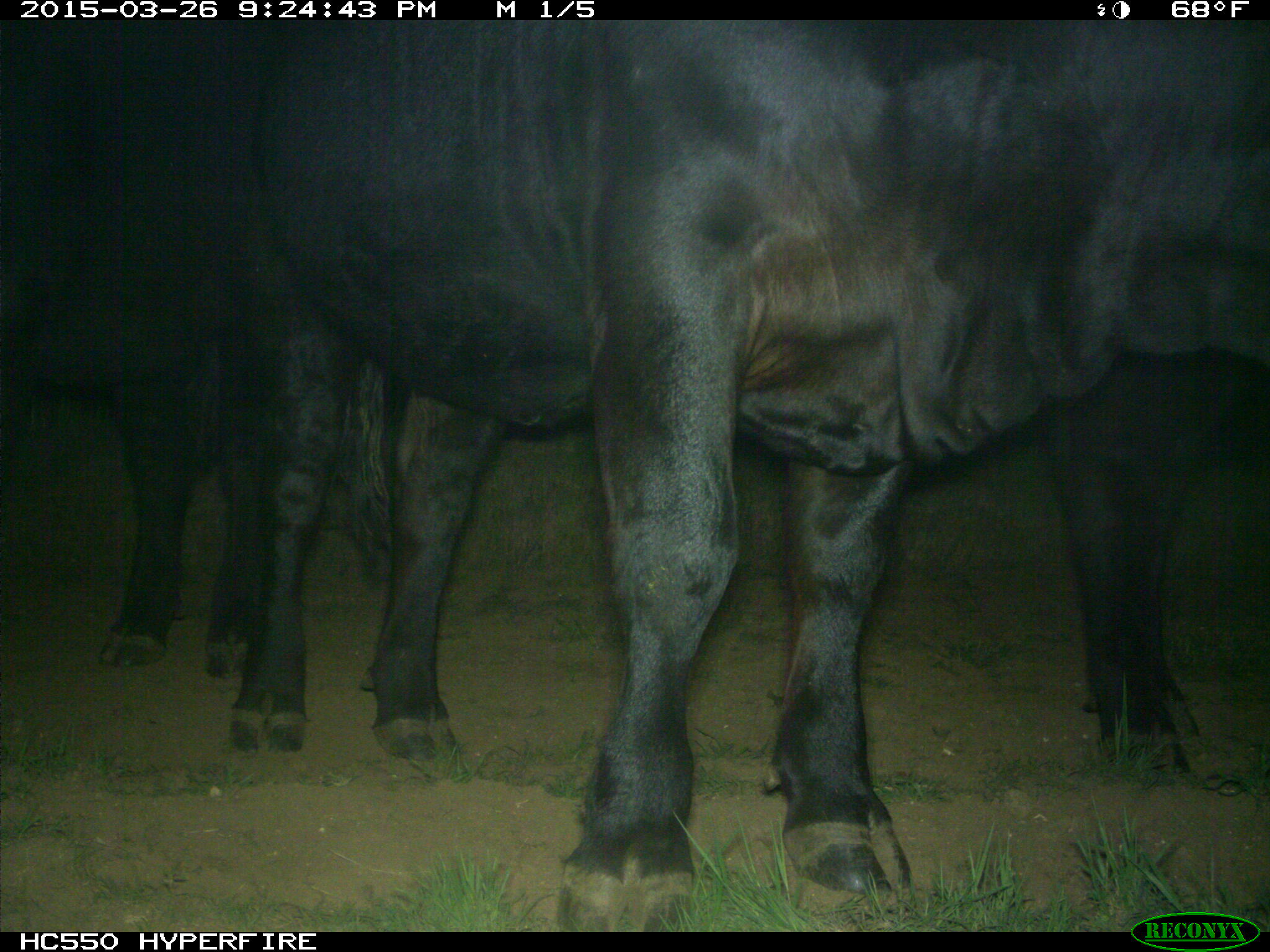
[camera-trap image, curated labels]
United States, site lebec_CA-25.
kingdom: Animalia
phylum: Chordata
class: Mammalia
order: Artiodactyla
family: Bovidae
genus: Bos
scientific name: Bos taurus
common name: domestic cow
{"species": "Bos taurus (domestic cow)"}